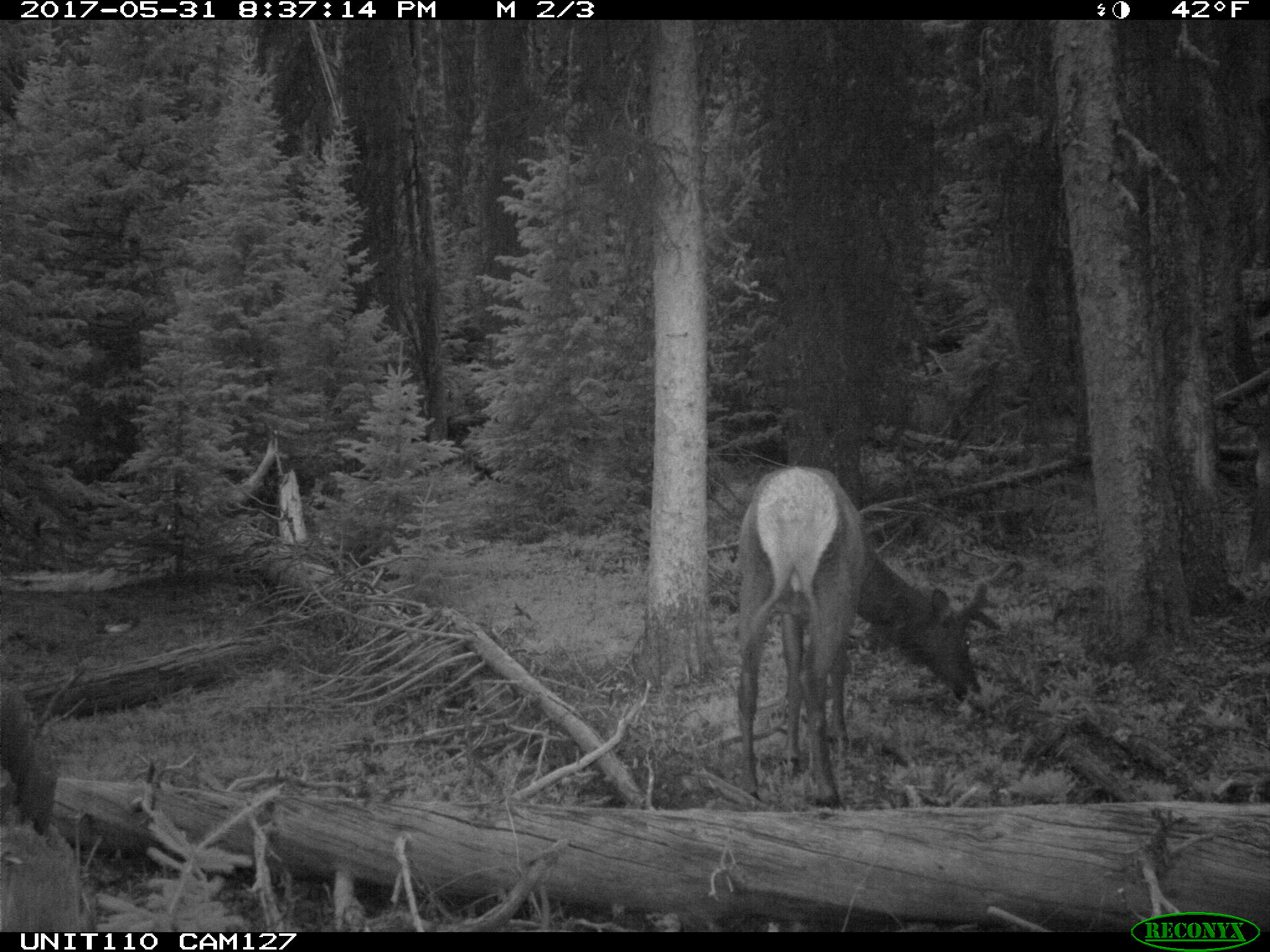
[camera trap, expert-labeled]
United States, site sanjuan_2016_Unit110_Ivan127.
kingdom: Animalia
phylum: Chordata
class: Mammalia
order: Artiodactyla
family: Cervidae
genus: Cervus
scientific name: Cervus elaphus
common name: red deer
Cervus elaphus (red deer).